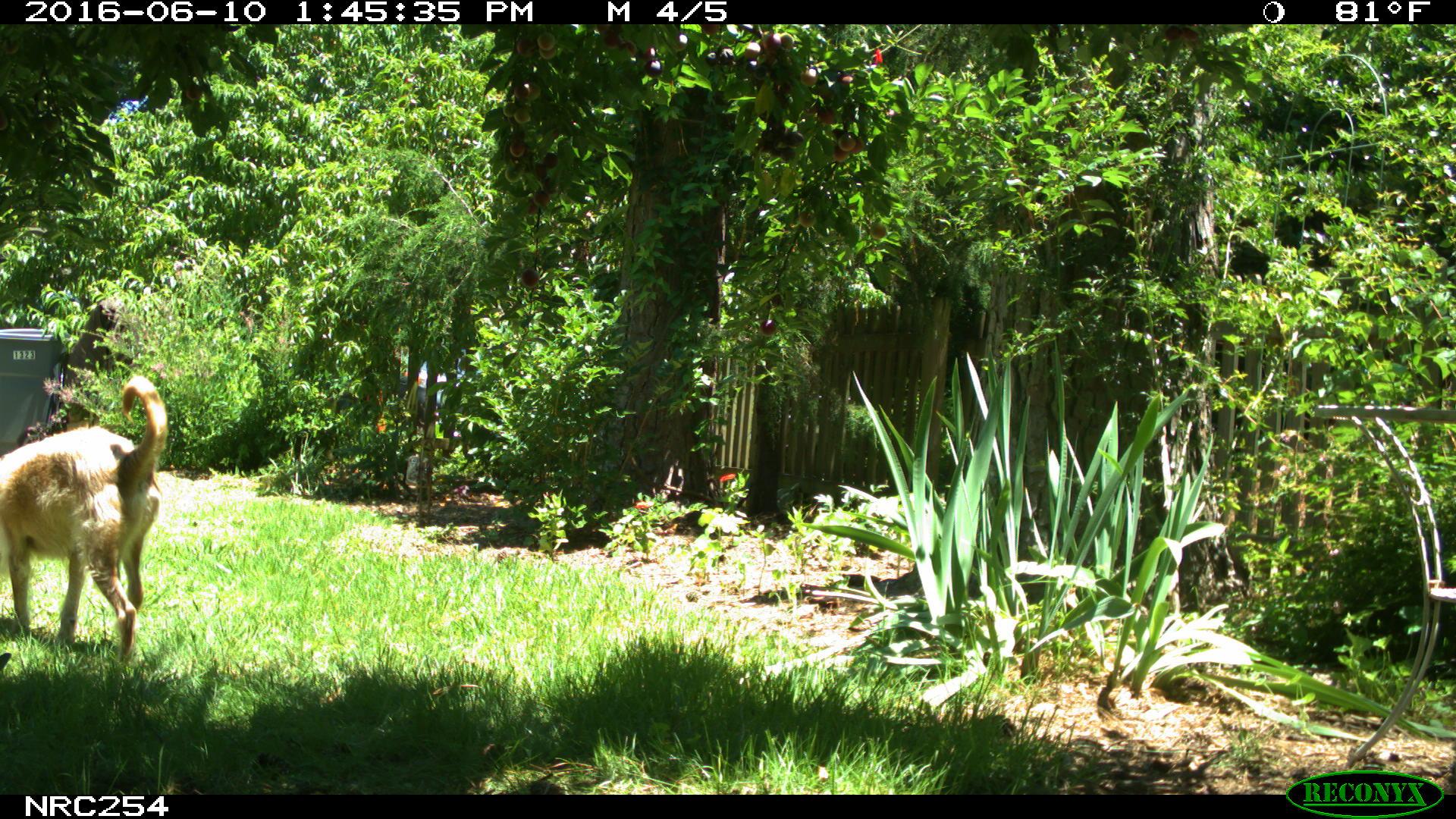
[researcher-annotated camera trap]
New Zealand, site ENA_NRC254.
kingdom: Animalia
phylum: Chordata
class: Mammalia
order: Carnivora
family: Canidae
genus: Canis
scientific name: Canis familiaris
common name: domestic dog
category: dog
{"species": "dog (domestic dog) (Canis familiaris)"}